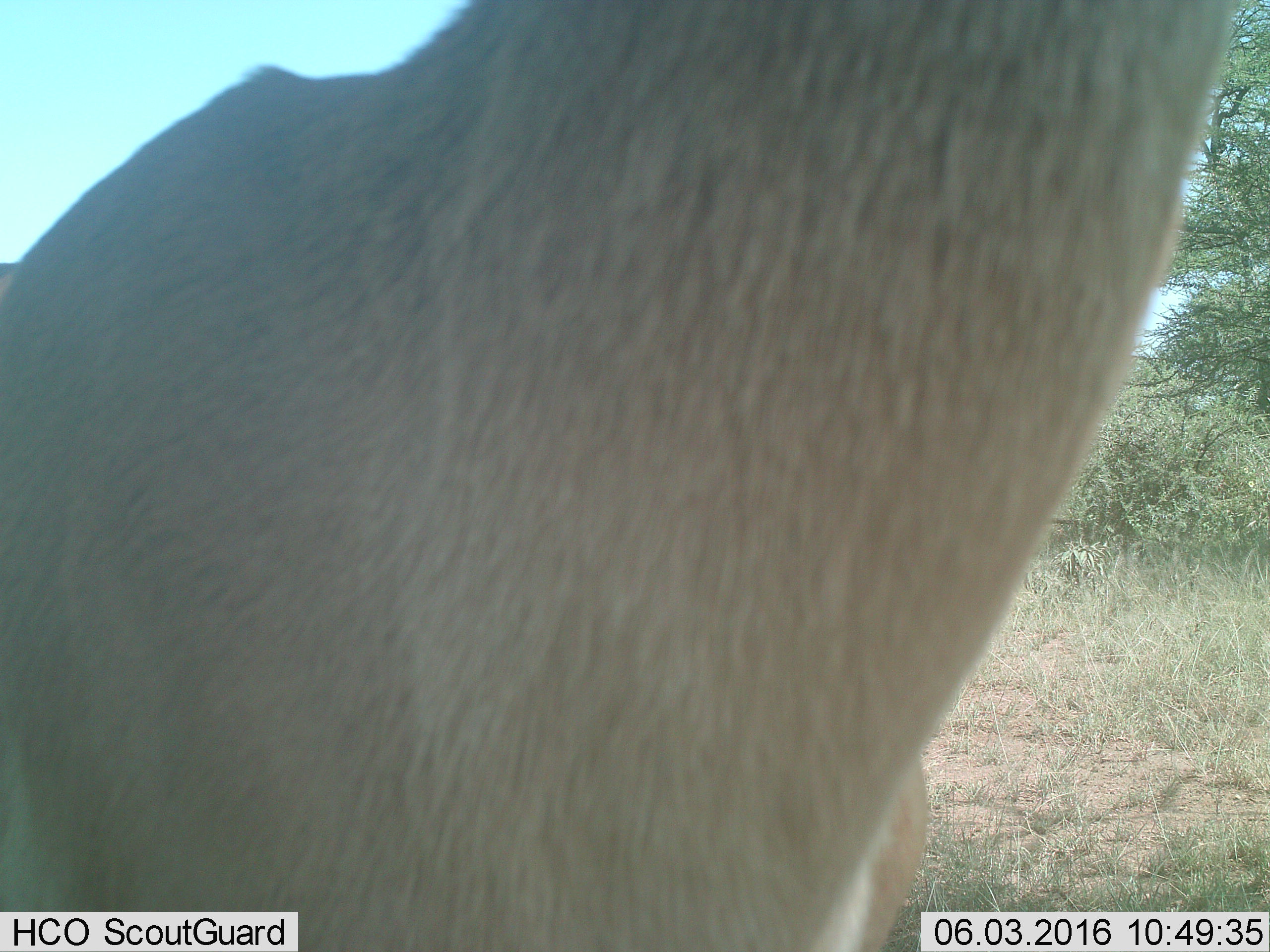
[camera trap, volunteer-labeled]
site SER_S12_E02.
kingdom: Animalia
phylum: Chordata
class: Mammalia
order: Artiodactyla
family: Bovidae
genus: Aepyceros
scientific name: Aepyceros melampus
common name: impala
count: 1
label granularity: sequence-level